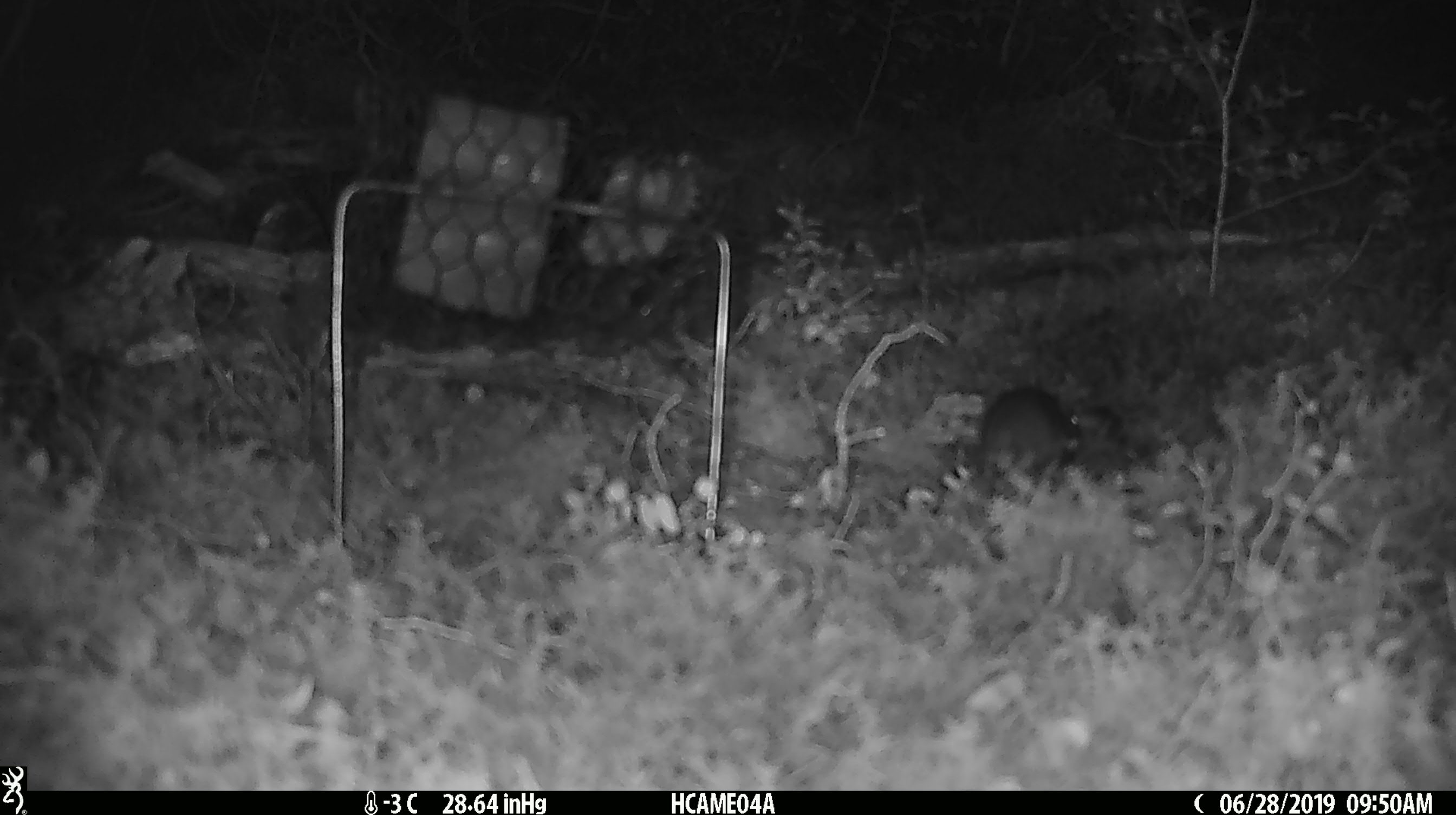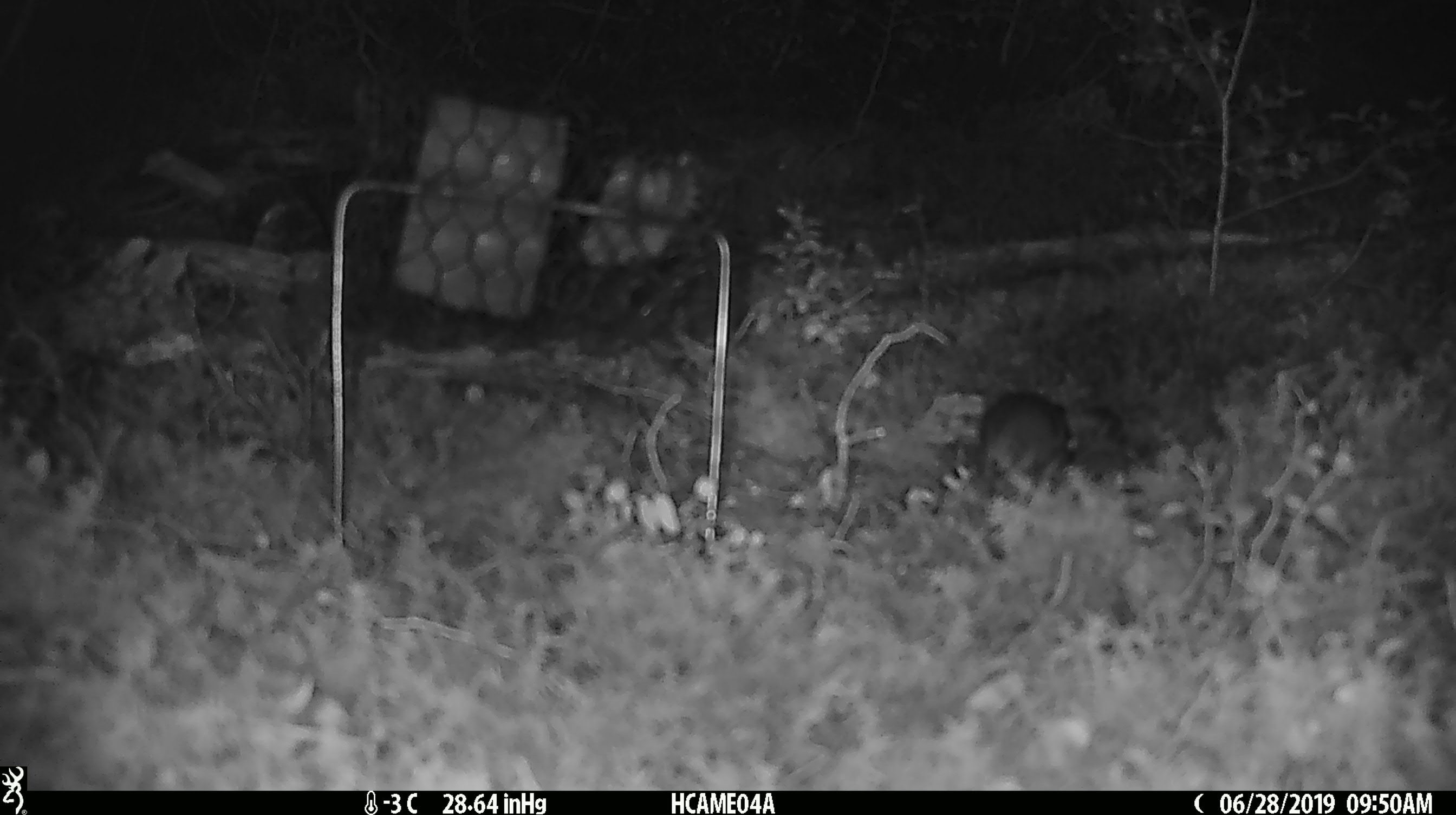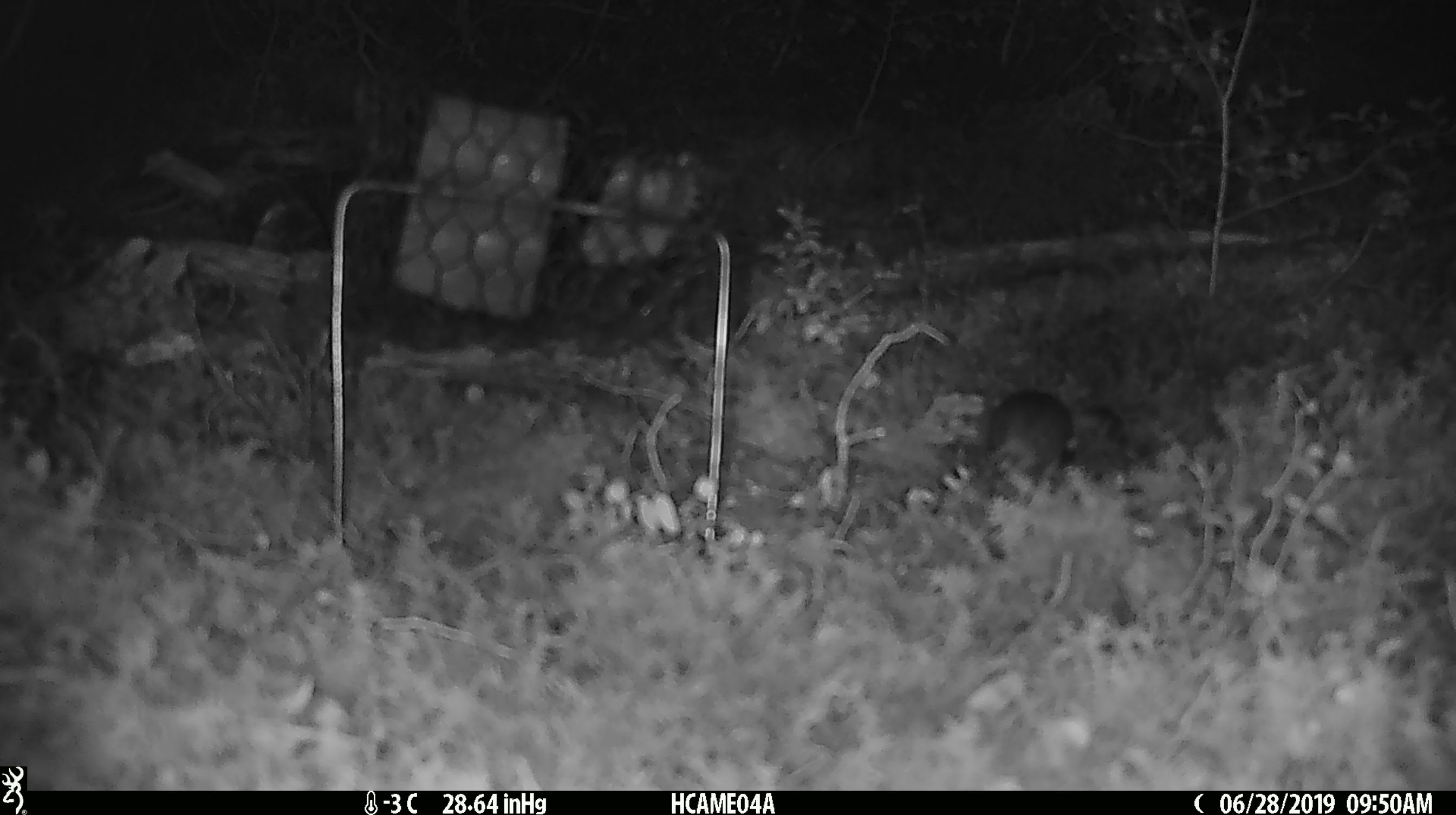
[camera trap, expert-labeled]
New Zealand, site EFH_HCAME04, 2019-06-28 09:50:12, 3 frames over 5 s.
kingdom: Animalia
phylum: Chordata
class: Mammalia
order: Rodentia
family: Muridae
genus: Mus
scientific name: Mus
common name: mouse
Mouse (Mus).